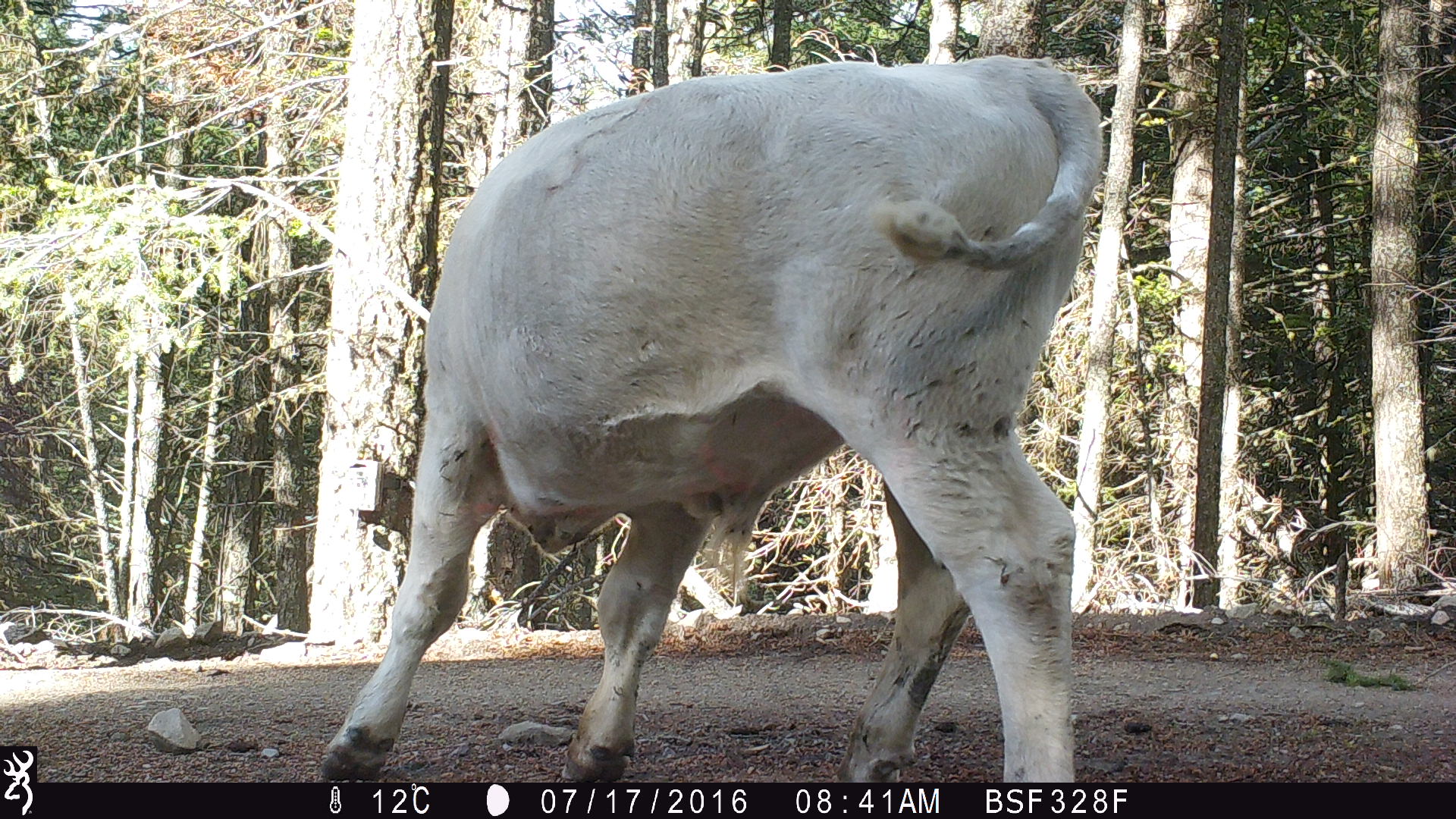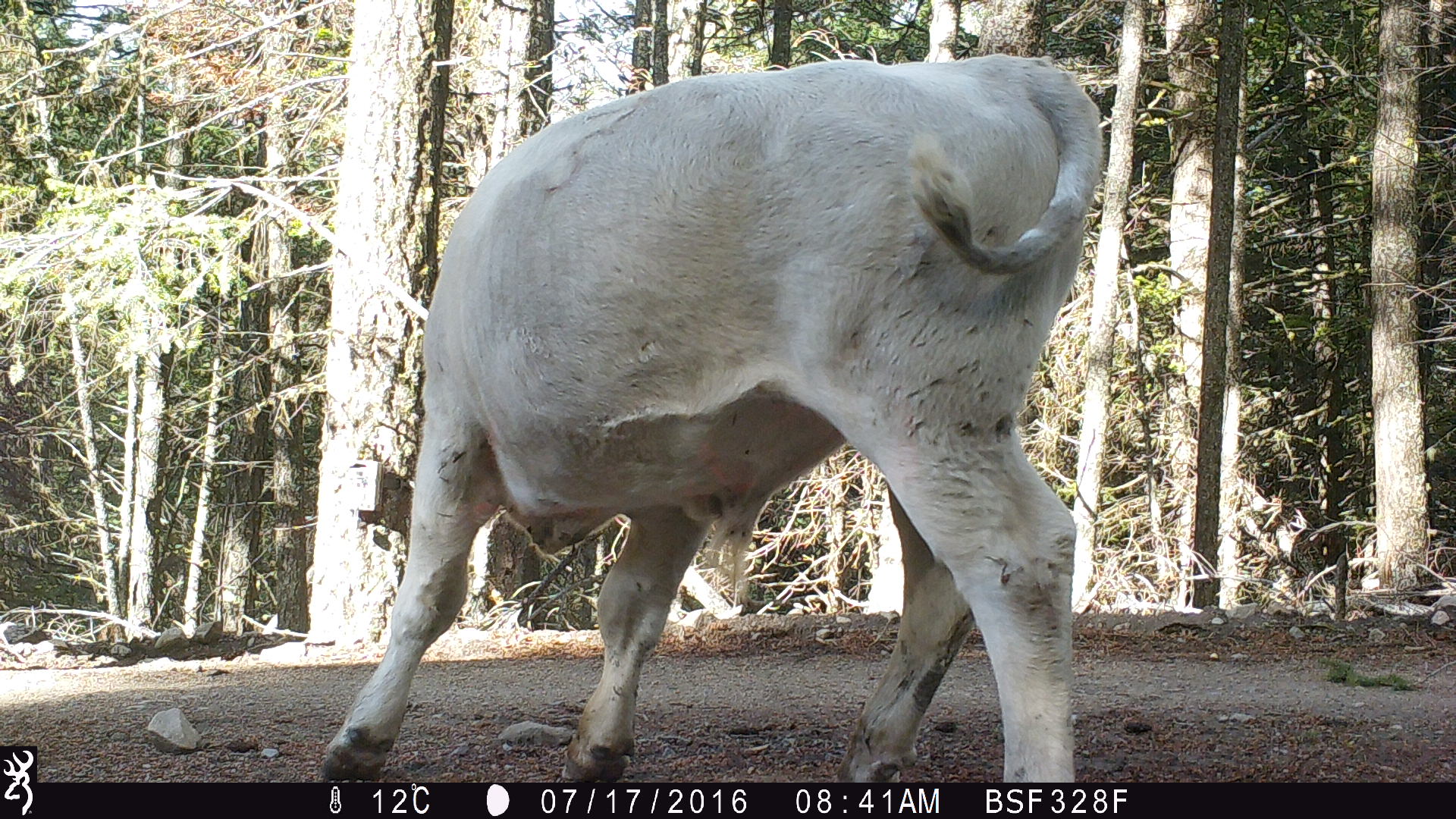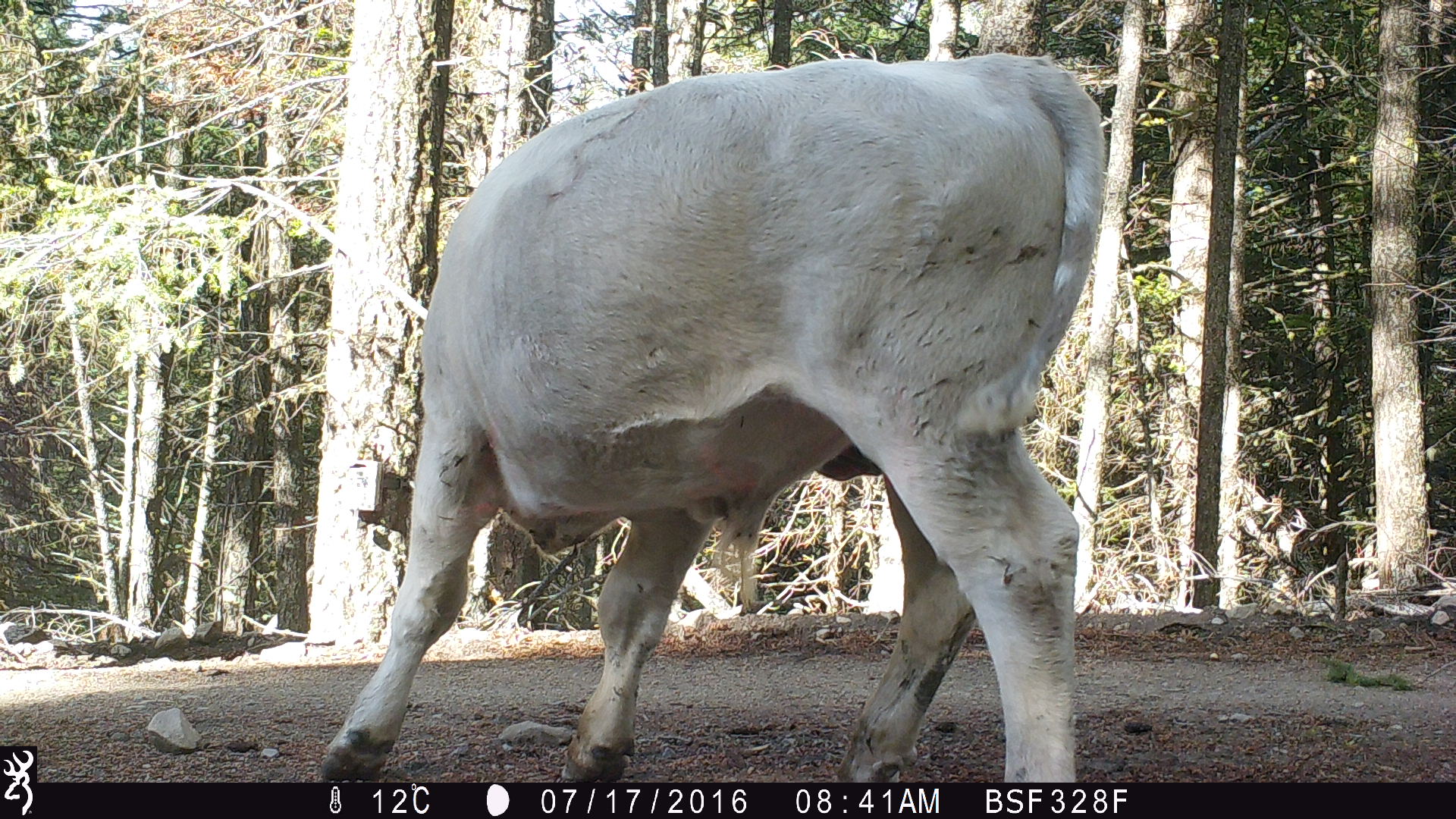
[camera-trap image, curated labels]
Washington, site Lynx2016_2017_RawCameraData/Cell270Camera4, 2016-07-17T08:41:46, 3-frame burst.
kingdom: Animalia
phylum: Chordata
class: Mammalia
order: Artiodactyla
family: Bovidae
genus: Bos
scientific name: Bos taurus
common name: domestic cattle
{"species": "domestic cattle (Bos taurus)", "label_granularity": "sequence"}